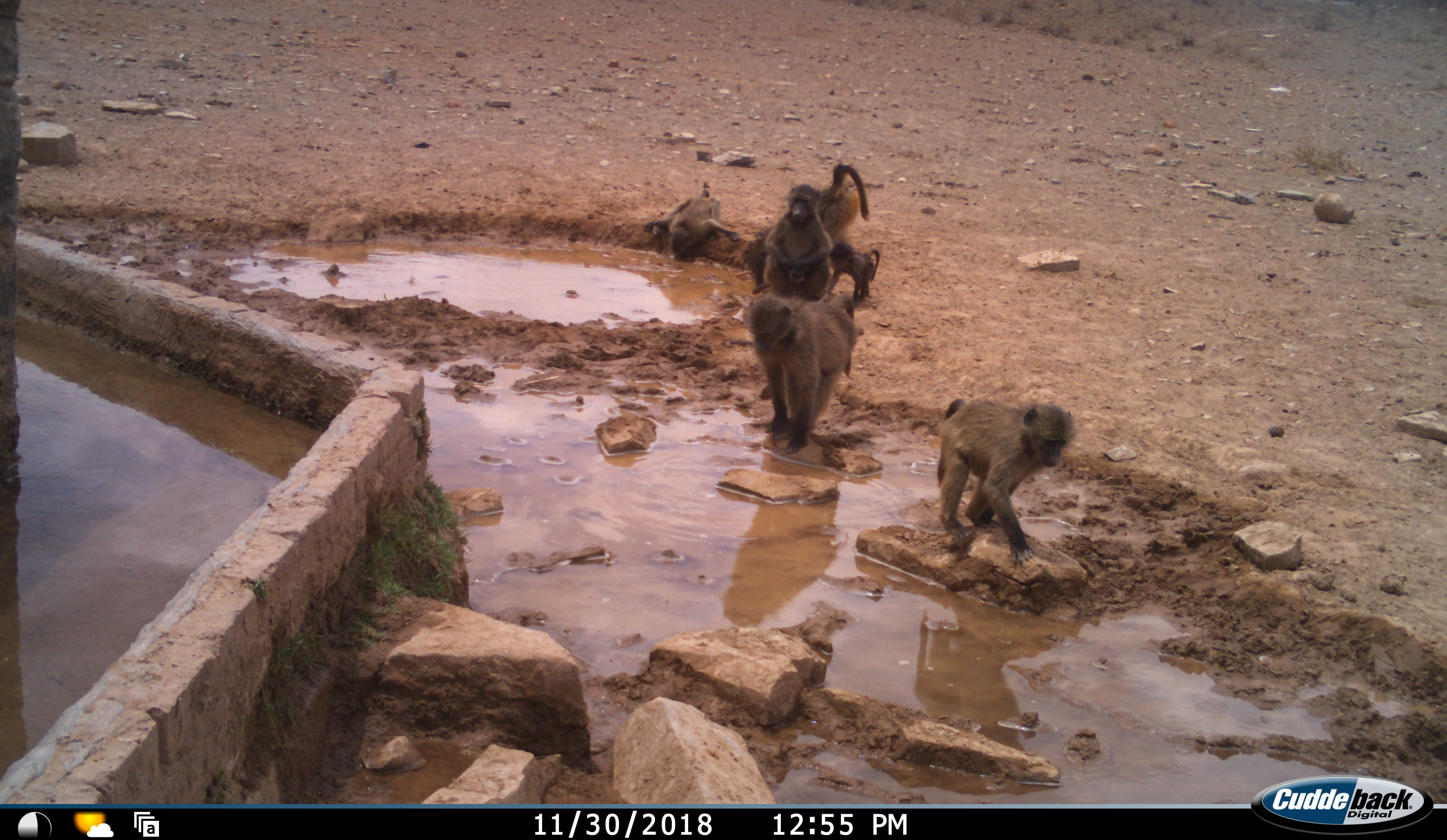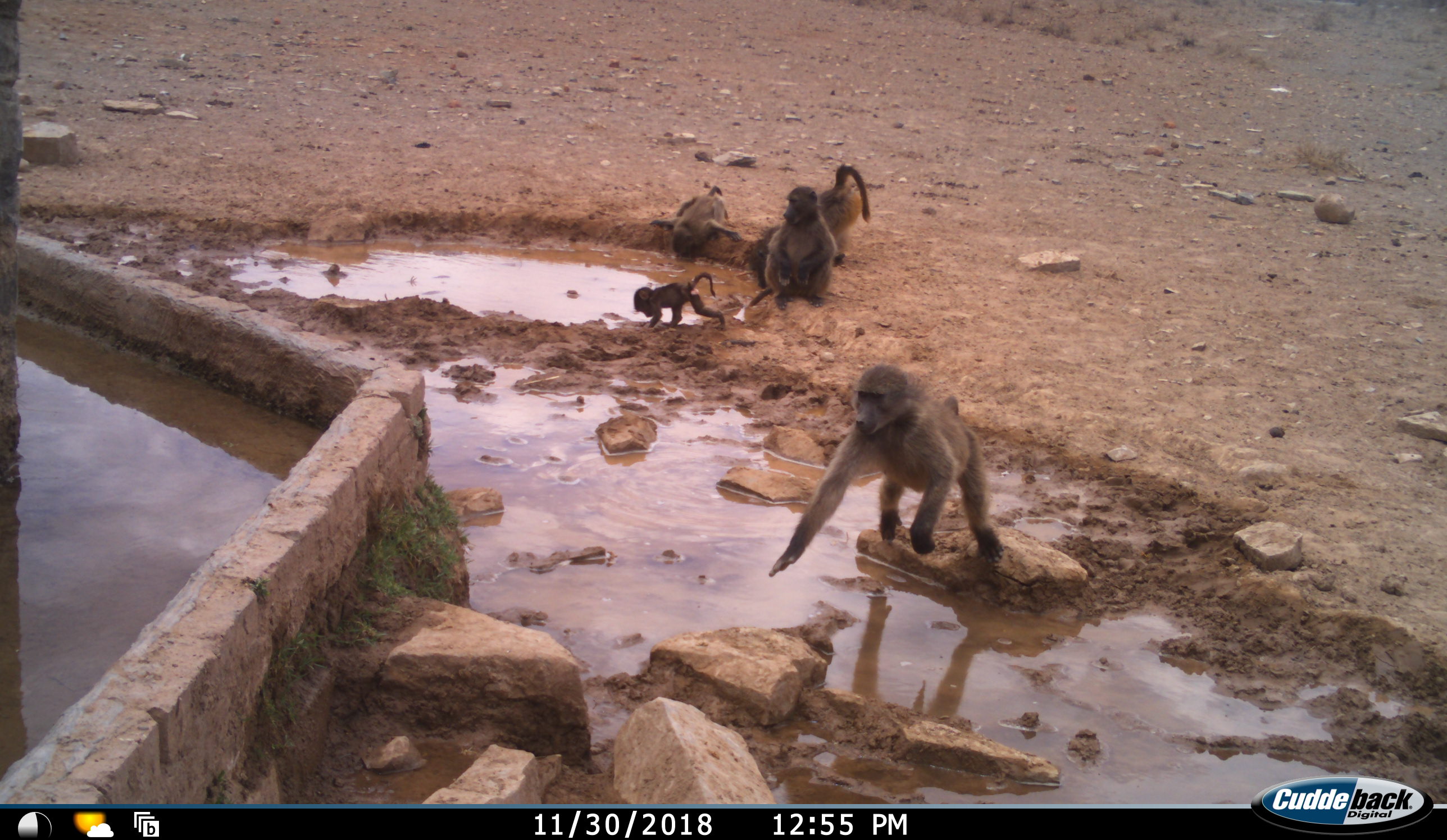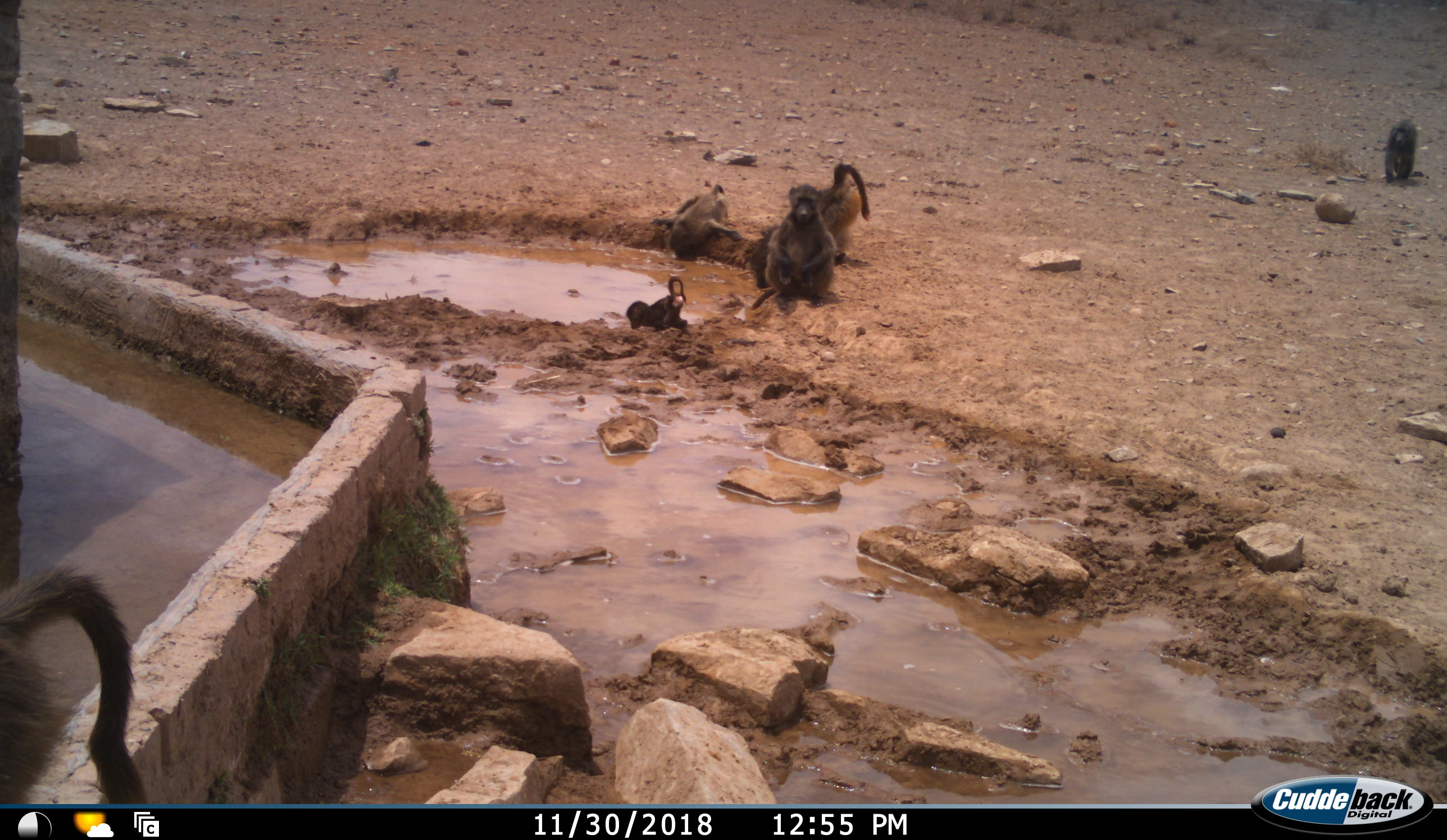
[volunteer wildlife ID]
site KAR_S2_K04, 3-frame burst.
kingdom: Animalia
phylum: Chordata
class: Mammalia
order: Primates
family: Cercopithecidae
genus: Papio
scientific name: Papio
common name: baboon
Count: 7.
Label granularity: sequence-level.